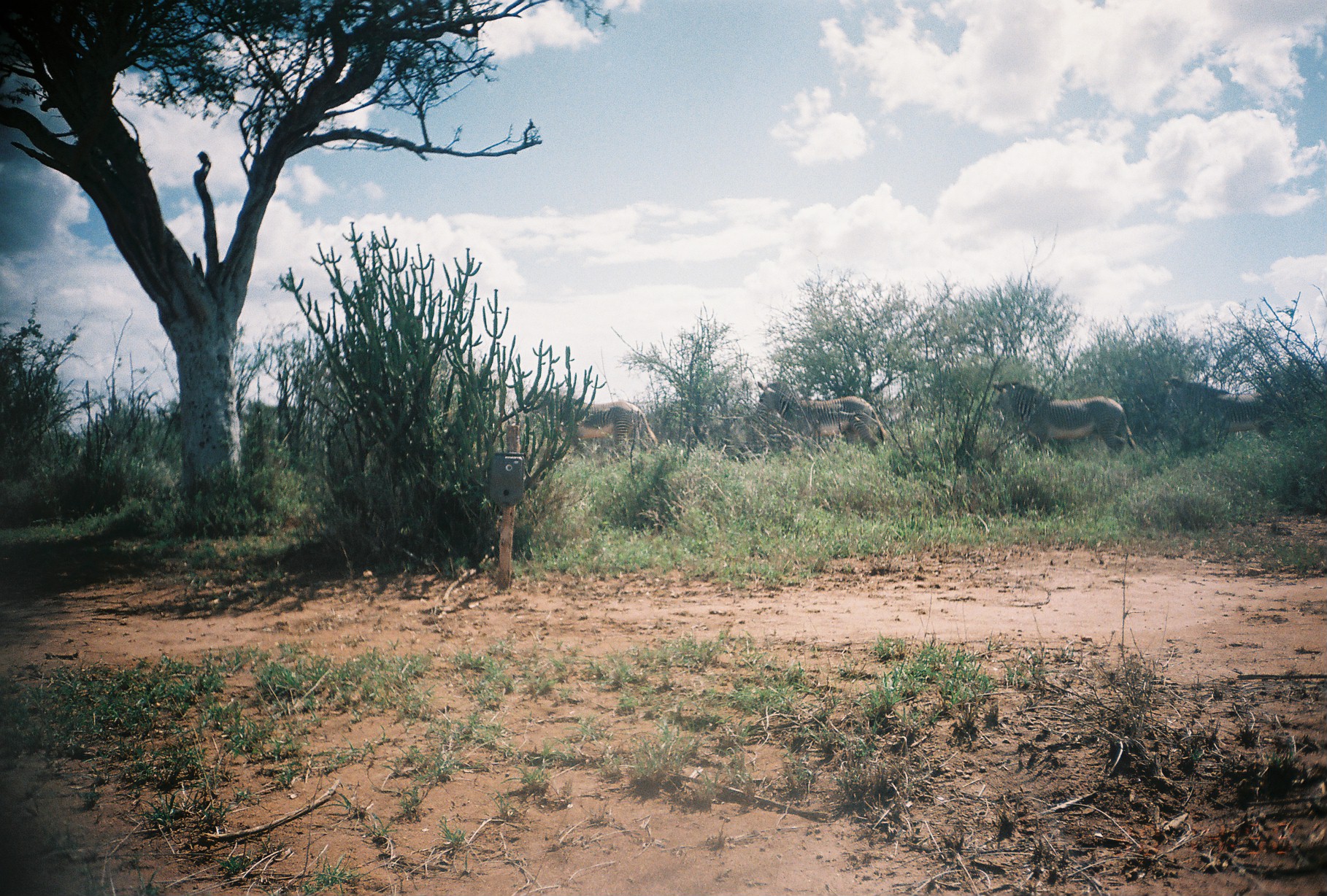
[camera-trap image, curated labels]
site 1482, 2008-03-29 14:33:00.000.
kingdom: Animalia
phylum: Chordata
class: Mammalia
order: Perissodactyla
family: Equidae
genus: Equus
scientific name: Equus grevyi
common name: grévy's zebra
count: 4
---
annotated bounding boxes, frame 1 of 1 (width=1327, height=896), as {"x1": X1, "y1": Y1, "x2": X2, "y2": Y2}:
equus grevyi: {"x1": 993, "y1": 378, "x2": 1135, "y2": 455}; {"x1": 757, "y1": 380, "x2": 888, "y2": 452}; {"x1": 1163, "y1": 373, "x2": 1289, "y2": 443}; {"x1": 533, "y1": 390, "x2": 658, "y2": 456}